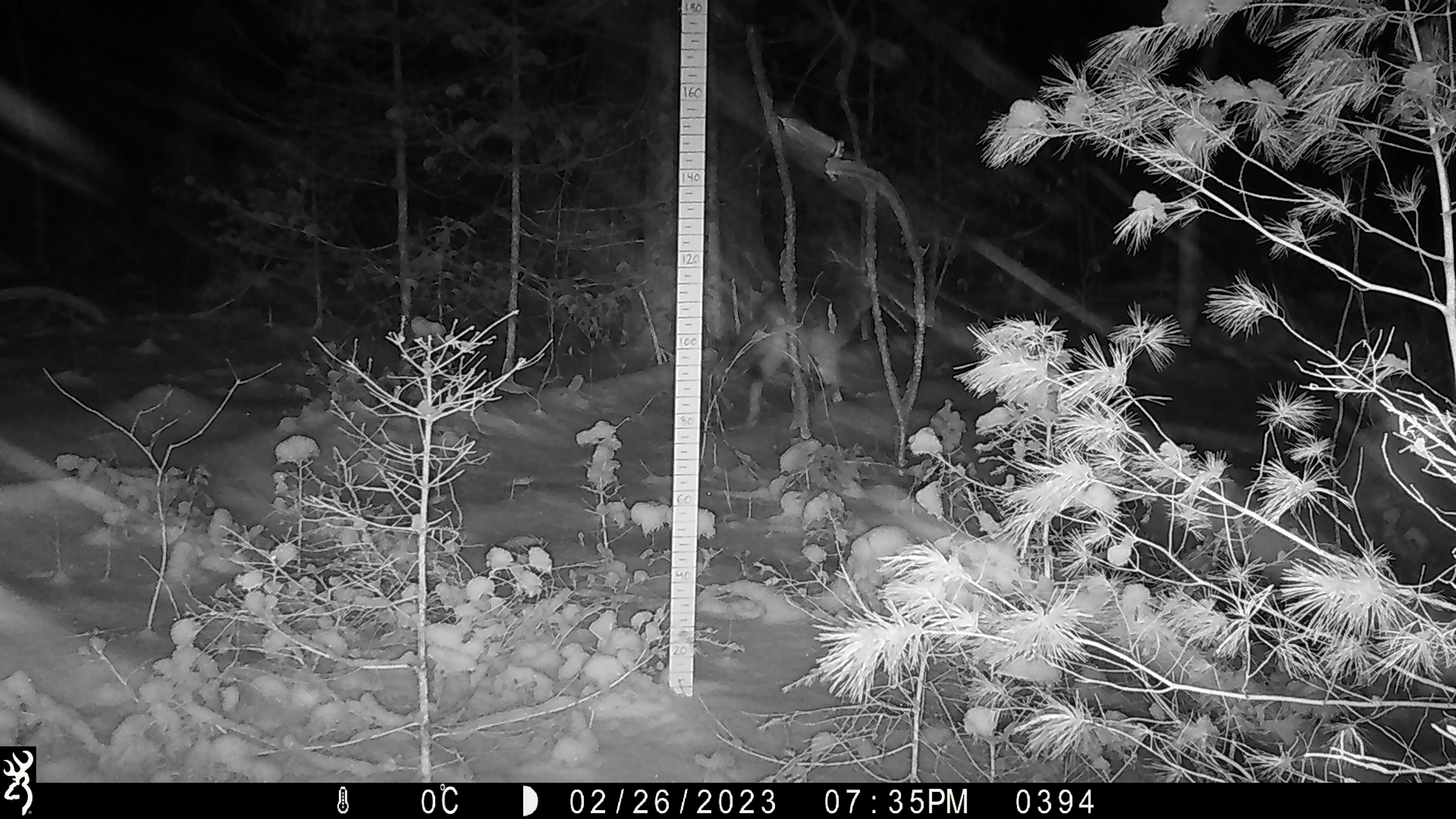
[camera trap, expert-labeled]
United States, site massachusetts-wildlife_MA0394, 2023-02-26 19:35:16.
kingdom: Animalia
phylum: Chordata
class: Mammalia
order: Carnivora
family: Canidae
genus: Canis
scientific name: Canis latrans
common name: coyote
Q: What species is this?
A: Coyote (Canis latrans).